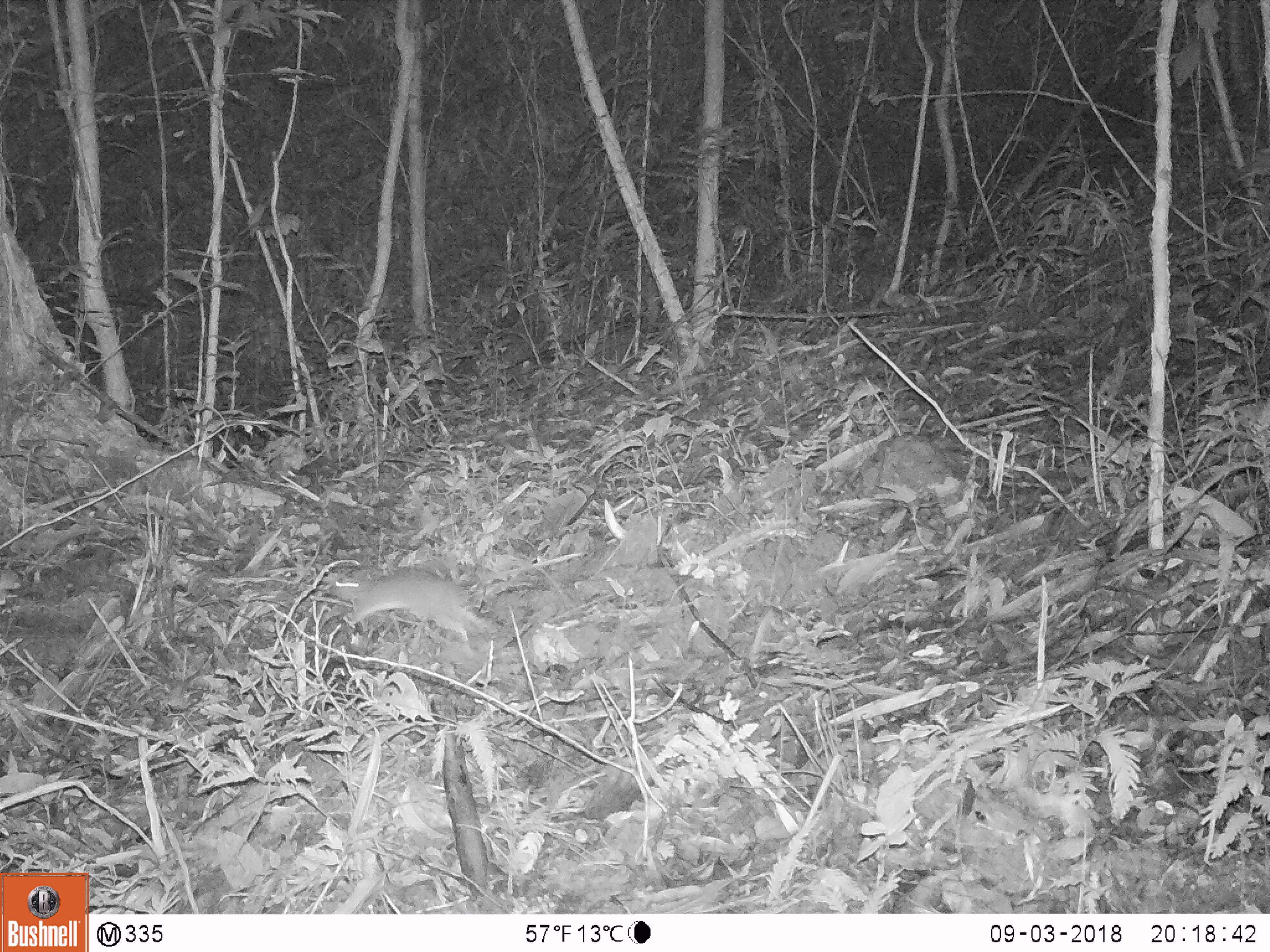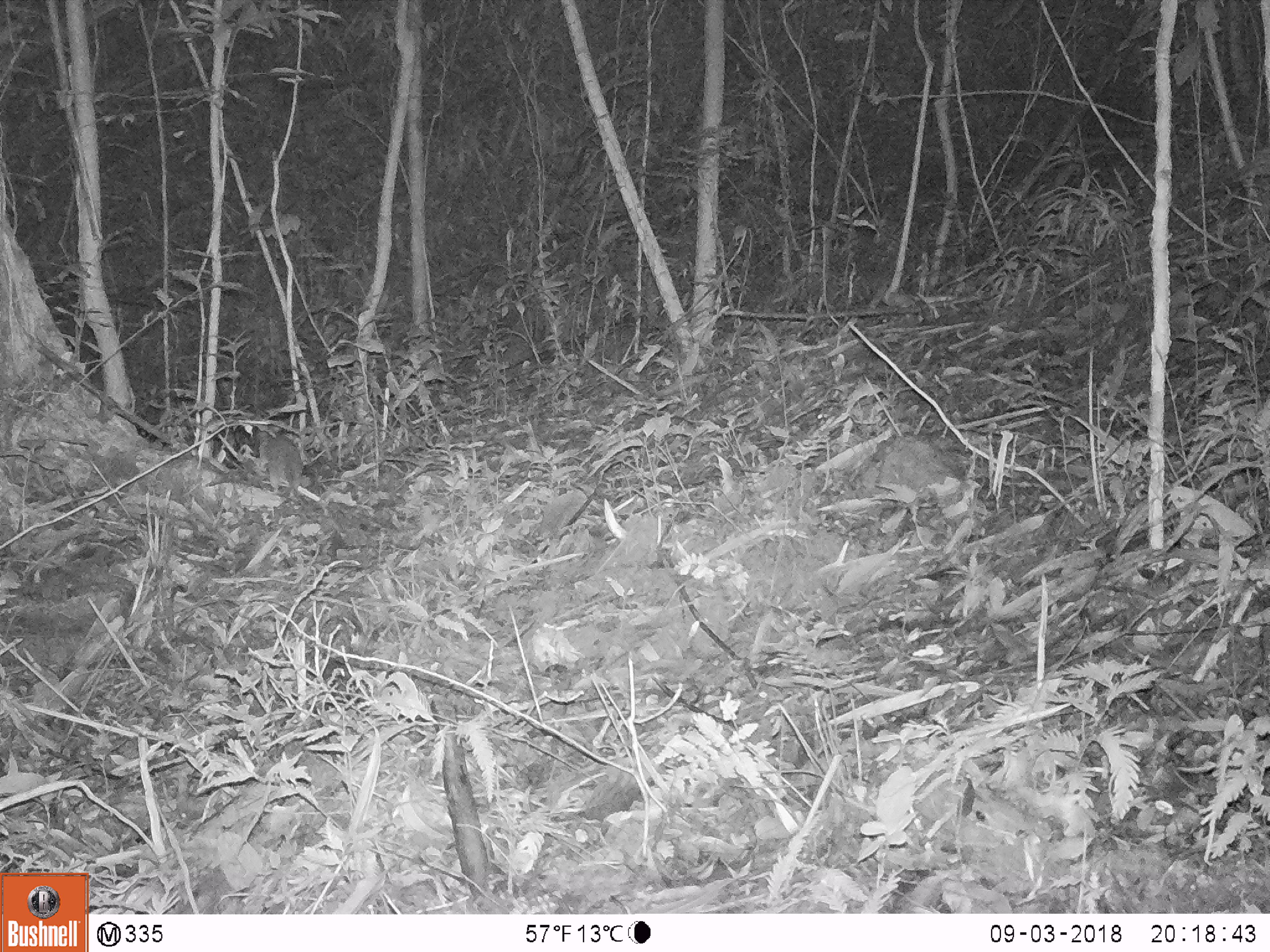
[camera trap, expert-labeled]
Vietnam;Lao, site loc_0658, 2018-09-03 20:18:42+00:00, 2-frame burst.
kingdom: Animalia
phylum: Chordata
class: Mammalia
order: Rodentia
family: Muridae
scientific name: Muridae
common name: old-world mice and rats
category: unidentified murid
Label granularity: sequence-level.